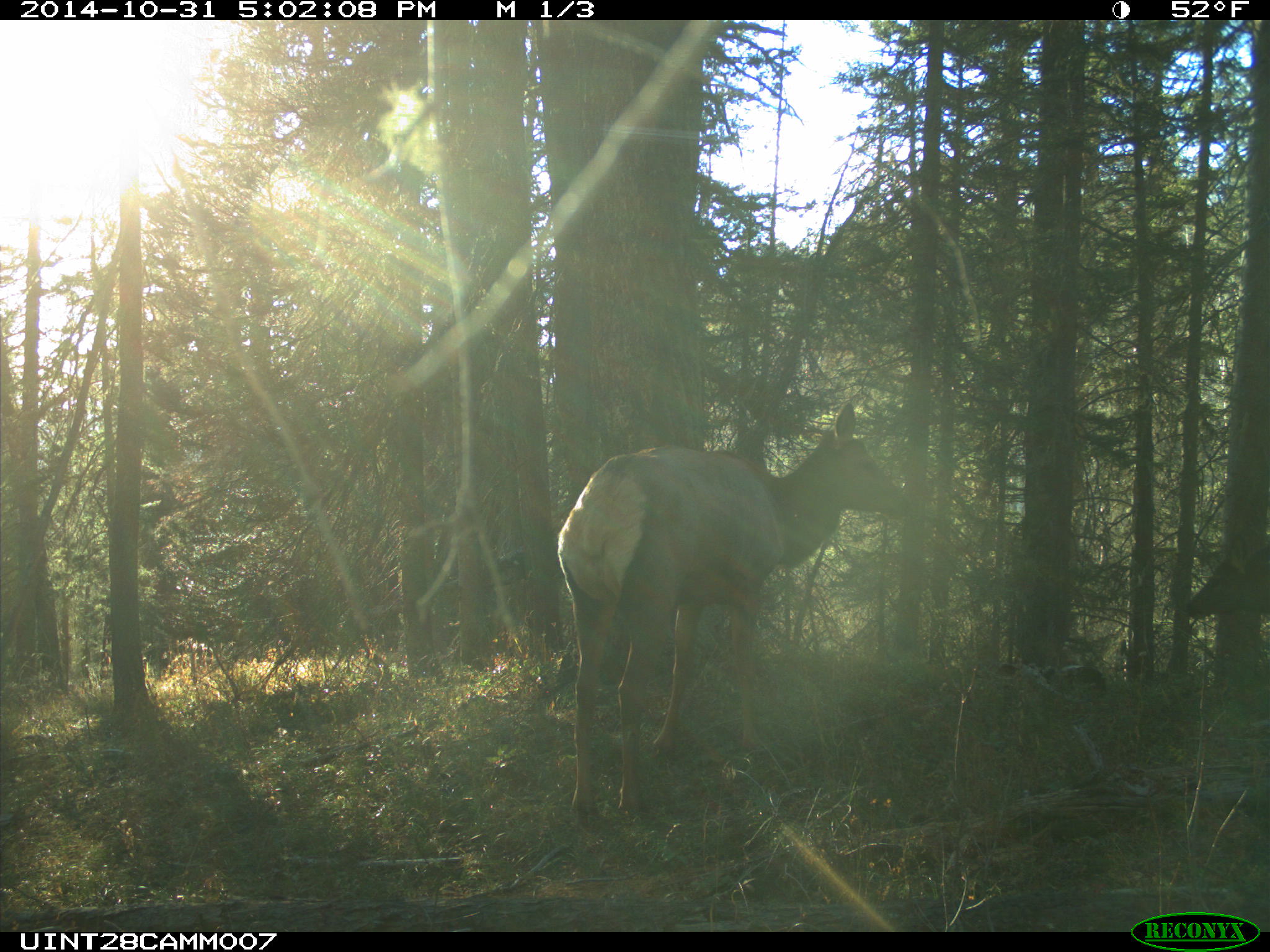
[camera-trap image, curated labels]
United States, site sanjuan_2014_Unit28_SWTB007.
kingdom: Animalia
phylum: Chordata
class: Mammalia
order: Artiodactyla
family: Cervidae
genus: Cervus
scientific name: Cervus elaphus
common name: red deer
Cervus elaphus (red deer).